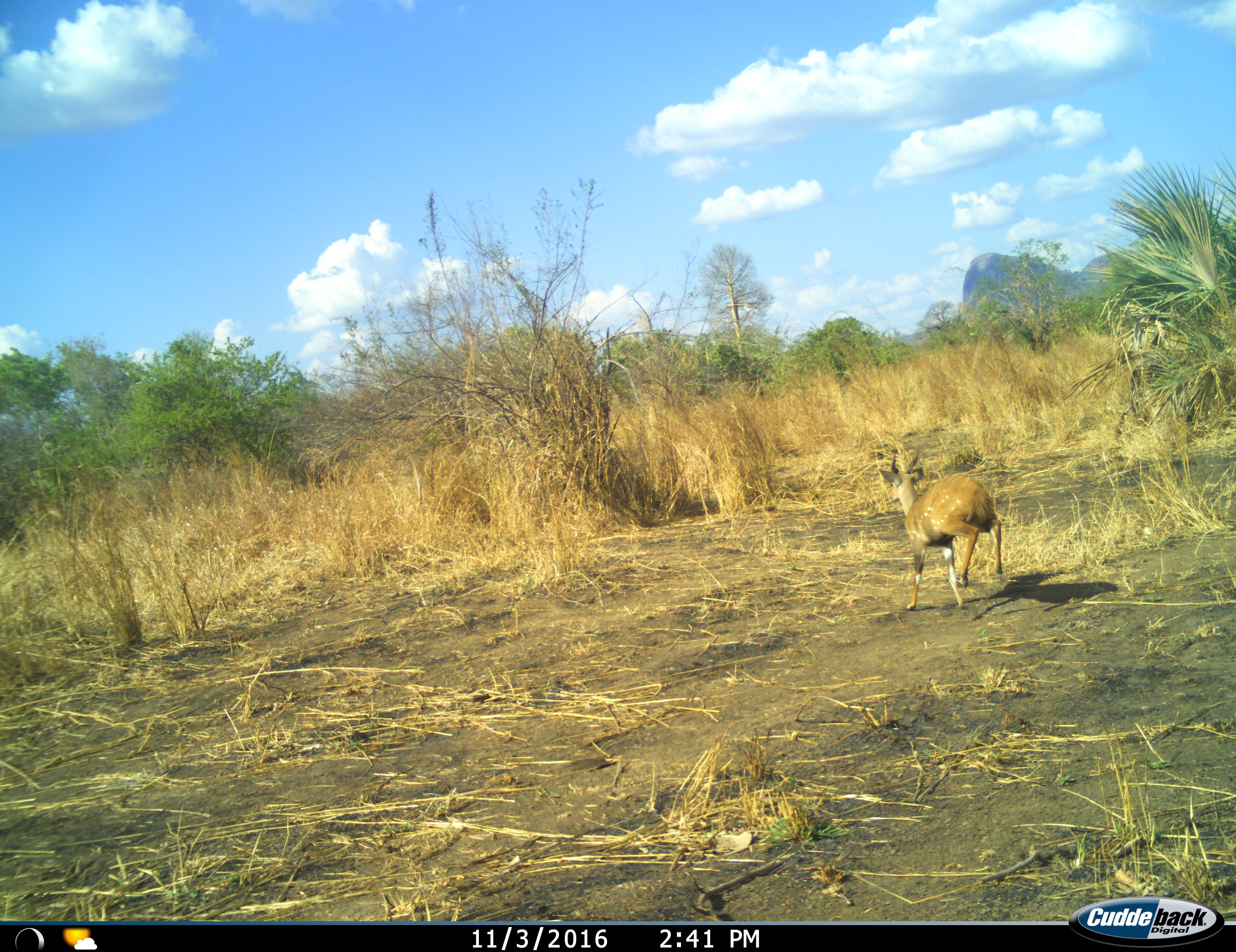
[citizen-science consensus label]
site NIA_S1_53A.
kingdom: Animalia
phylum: Chordata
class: Mammalia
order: Artiodactyla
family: Bovidae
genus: Tragelaphus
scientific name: Tragelaphus scriptus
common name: bushbuck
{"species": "bushbuck (Tragelaphus scriptus)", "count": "1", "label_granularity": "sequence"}